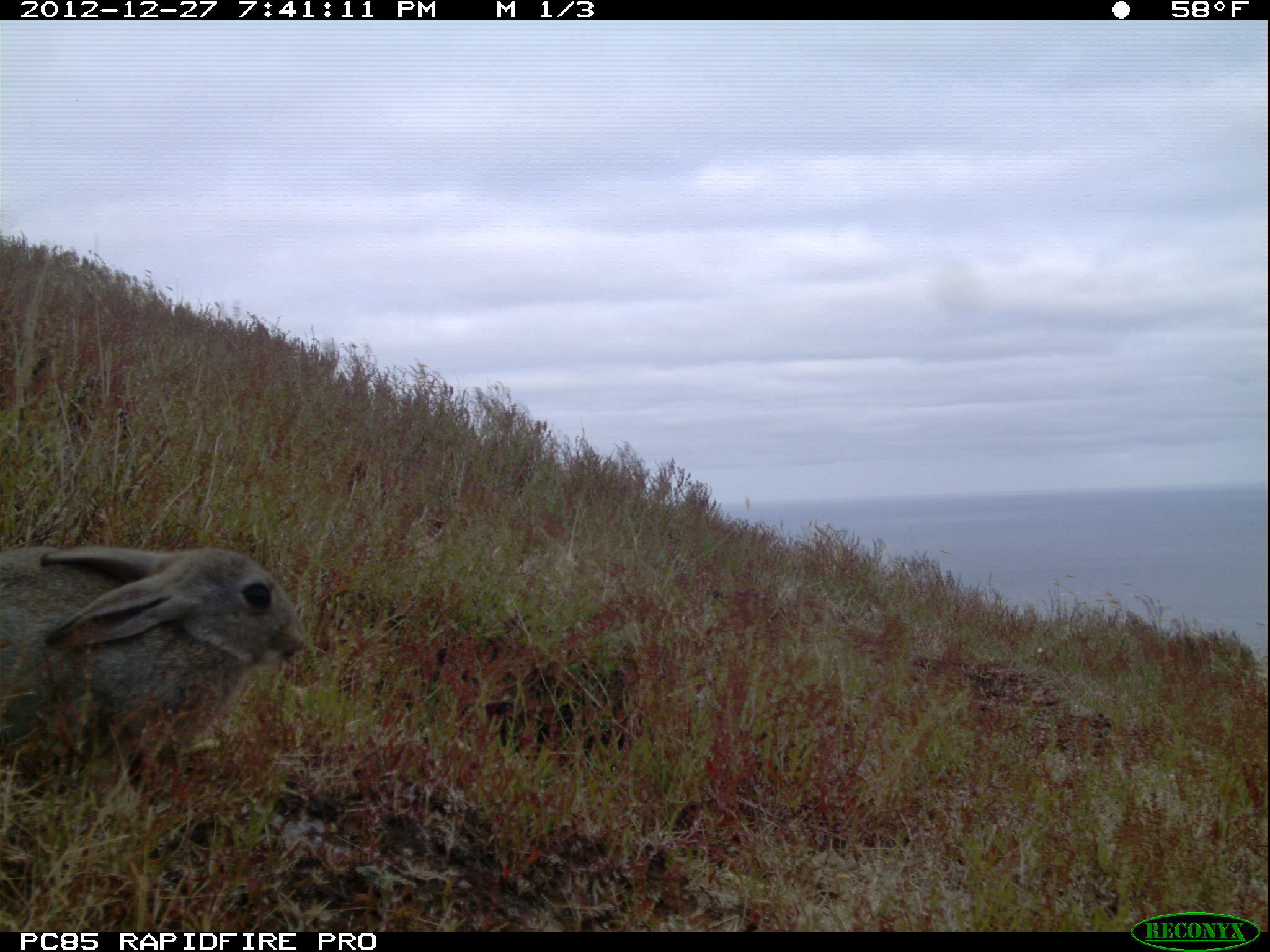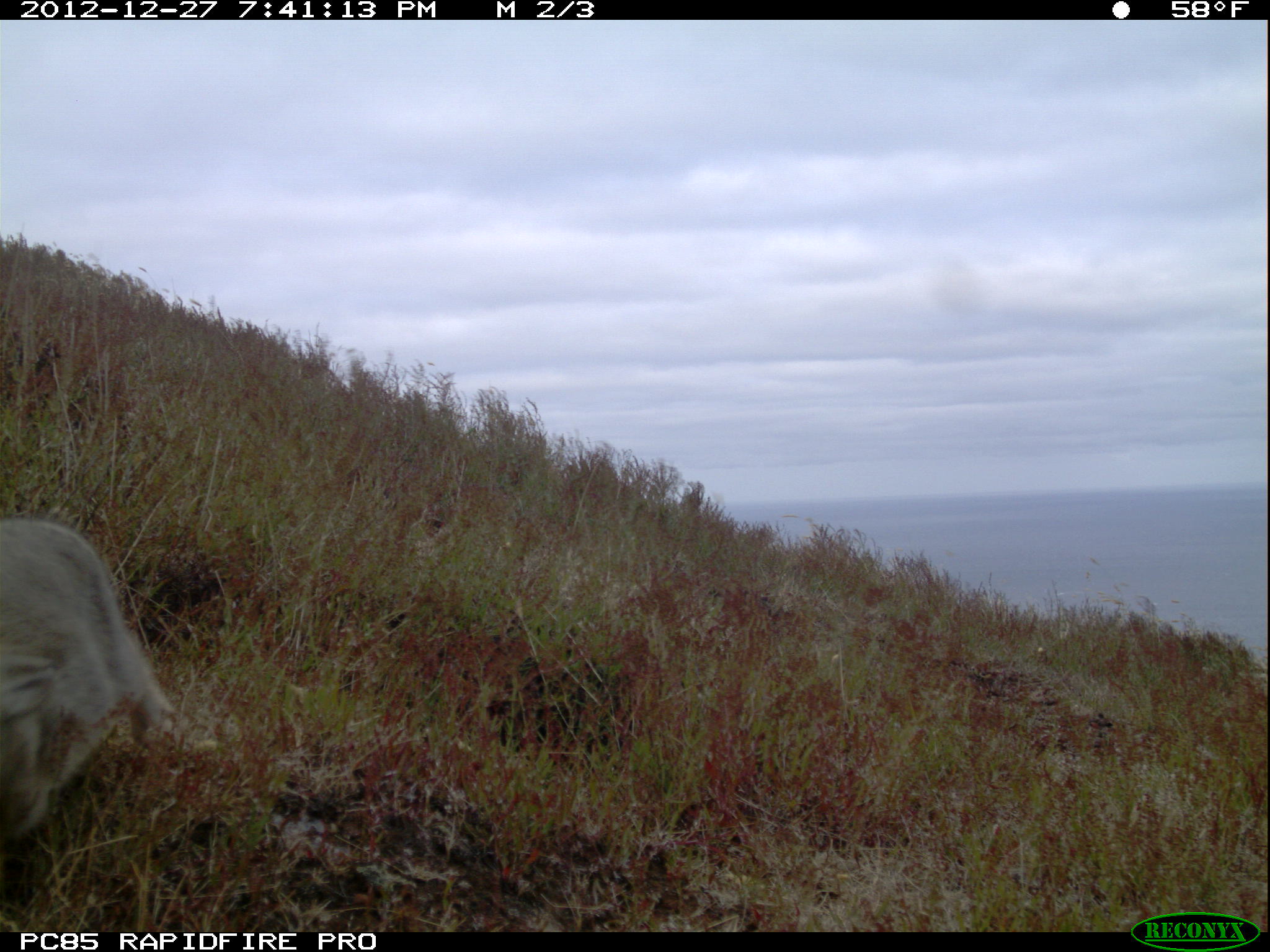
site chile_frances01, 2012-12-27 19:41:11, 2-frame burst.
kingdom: Animalia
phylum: Chordata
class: Mammalia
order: Lagomorpha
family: Leporidae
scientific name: Leporidae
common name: rabbits and hares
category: rabbit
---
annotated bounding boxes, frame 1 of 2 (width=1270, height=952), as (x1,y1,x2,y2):
rabbit: (0,540,309,807)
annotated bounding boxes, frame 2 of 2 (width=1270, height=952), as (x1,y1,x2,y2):
rabbit: (0,518,177,879)